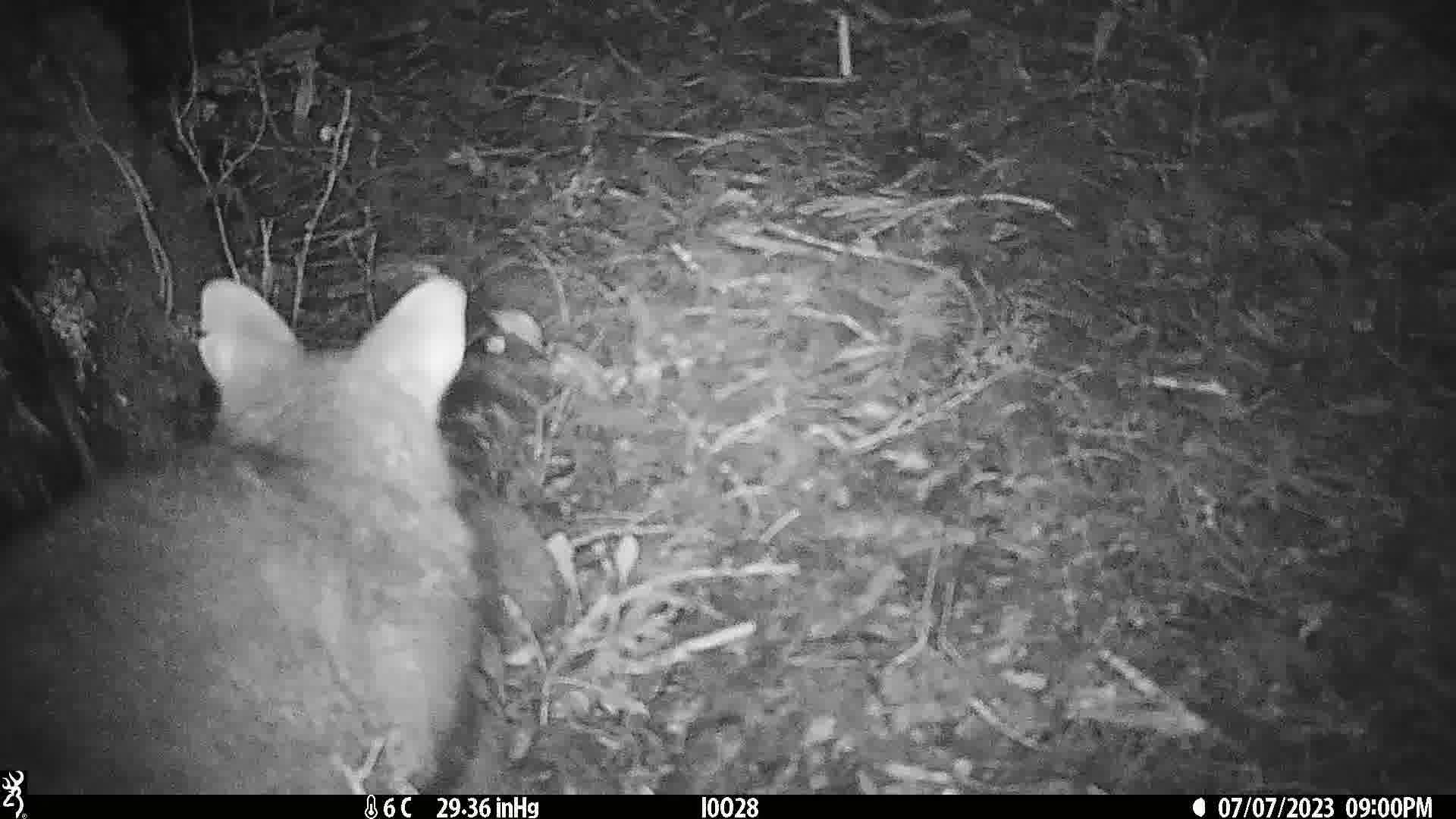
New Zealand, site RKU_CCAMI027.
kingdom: Animalia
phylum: Chordata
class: Mammalia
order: Diprotodontia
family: Phalangeridae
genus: Trichosurus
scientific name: Trichosurus vulpecula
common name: common brushtail possum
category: possum